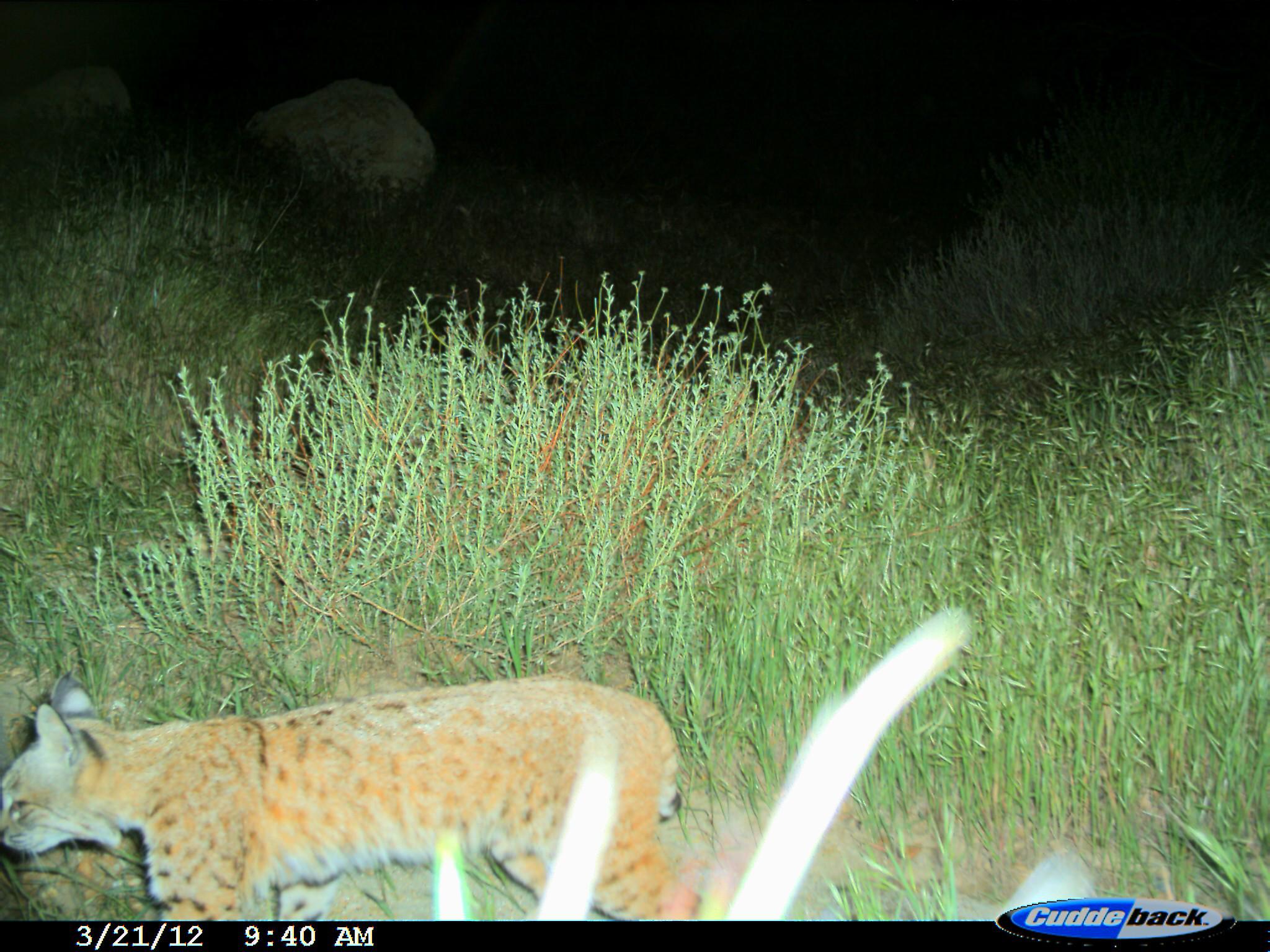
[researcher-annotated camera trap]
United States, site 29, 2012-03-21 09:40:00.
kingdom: Animalia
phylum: Chordata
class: Mammalia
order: Carnivora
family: Felidae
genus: Lynx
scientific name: Lynx rufus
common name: bobcat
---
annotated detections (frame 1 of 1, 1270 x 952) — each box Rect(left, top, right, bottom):
bobcat: Rect(0, 675, 704, 920)